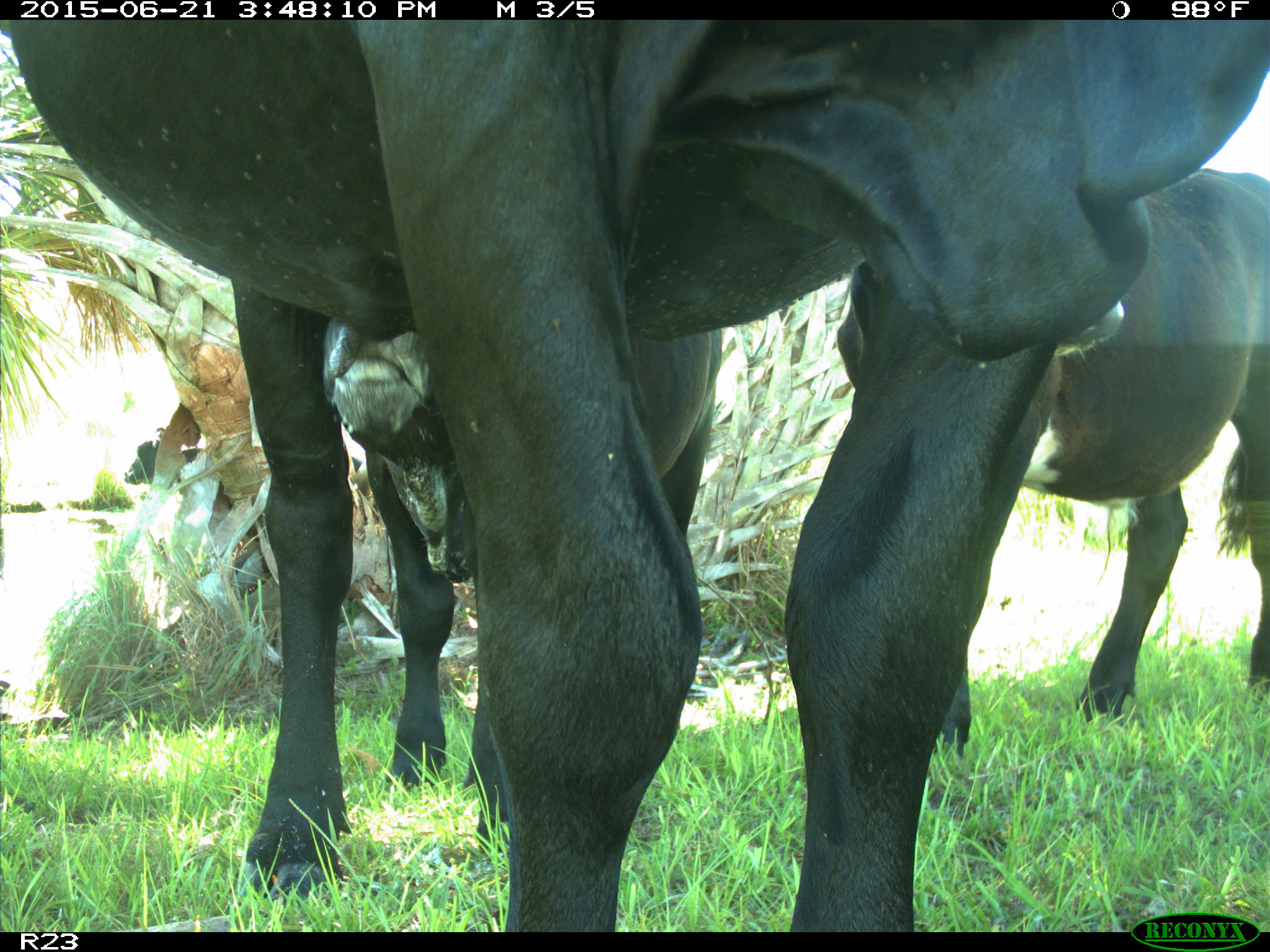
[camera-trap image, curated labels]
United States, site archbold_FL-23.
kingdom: Animalia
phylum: Chordata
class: Mammalia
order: Artiodactyla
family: Bovidae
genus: Bos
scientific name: Bos taurus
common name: domestic cow